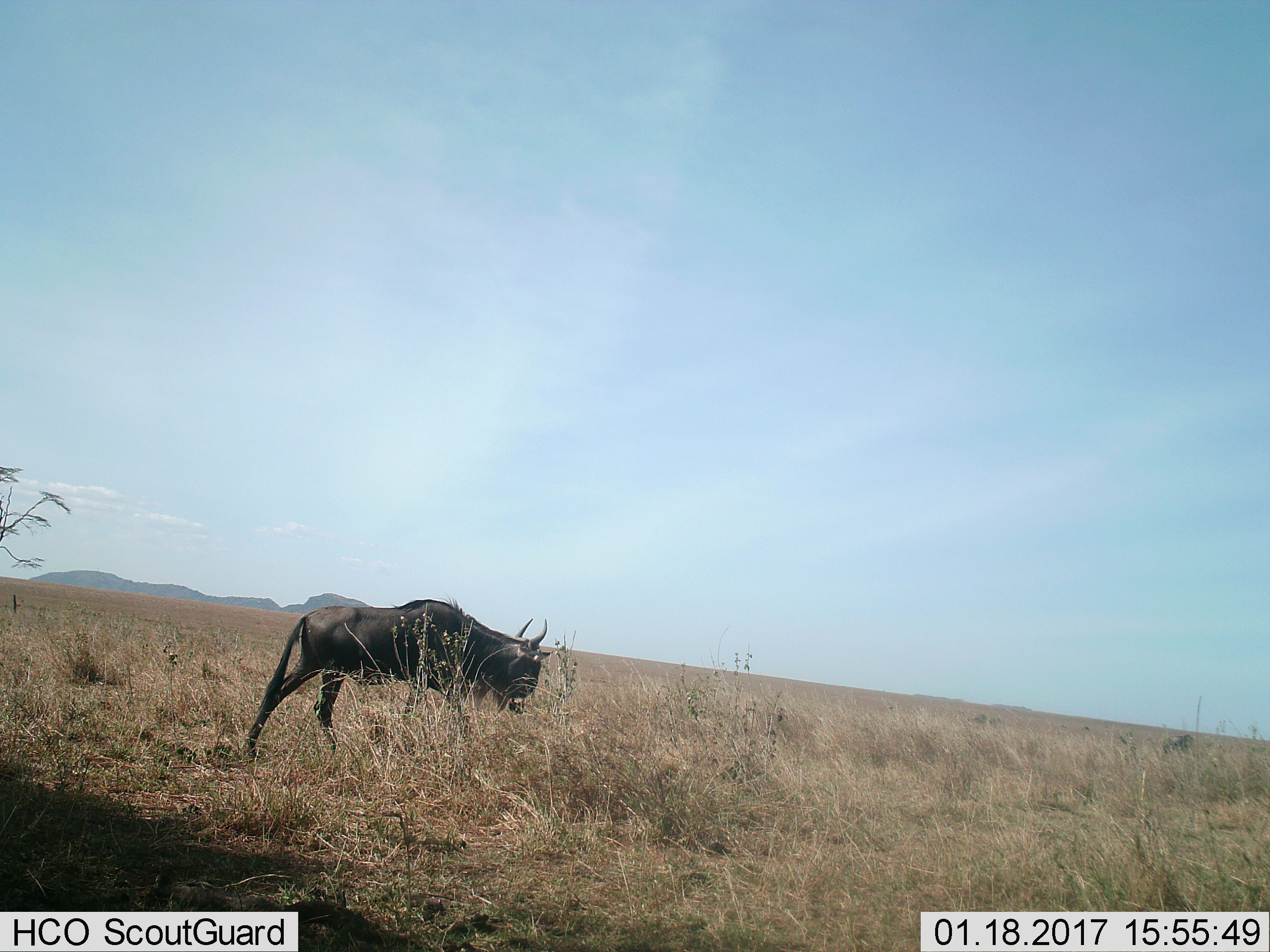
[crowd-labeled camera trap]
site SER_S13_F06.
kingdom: Animalia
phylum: Chordata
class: Mammalia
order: Artiodactyla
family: Bovidae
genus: Connochaetes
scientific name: Connochaetes taurinus taurinus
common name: blue wildebeest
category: wildebeestblue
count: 1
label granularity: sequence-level